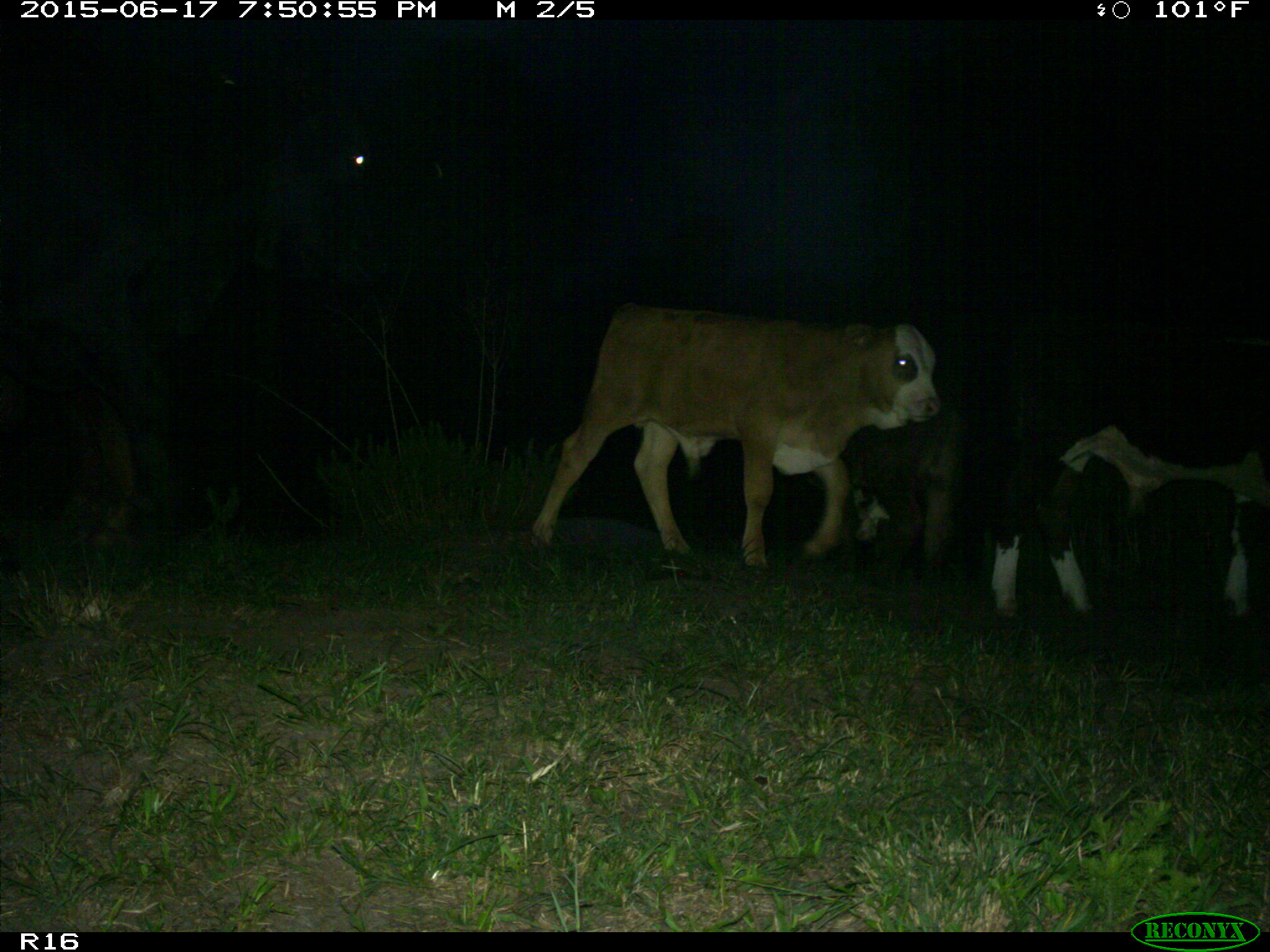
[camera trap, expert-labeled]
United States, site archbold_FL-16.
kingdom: Animalia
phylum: Chordata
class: Mammalia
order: Artiodactyla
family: Bovidae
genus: Bos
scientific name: Bos taurus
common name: domestic cow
Bos taurus (domestic cow).